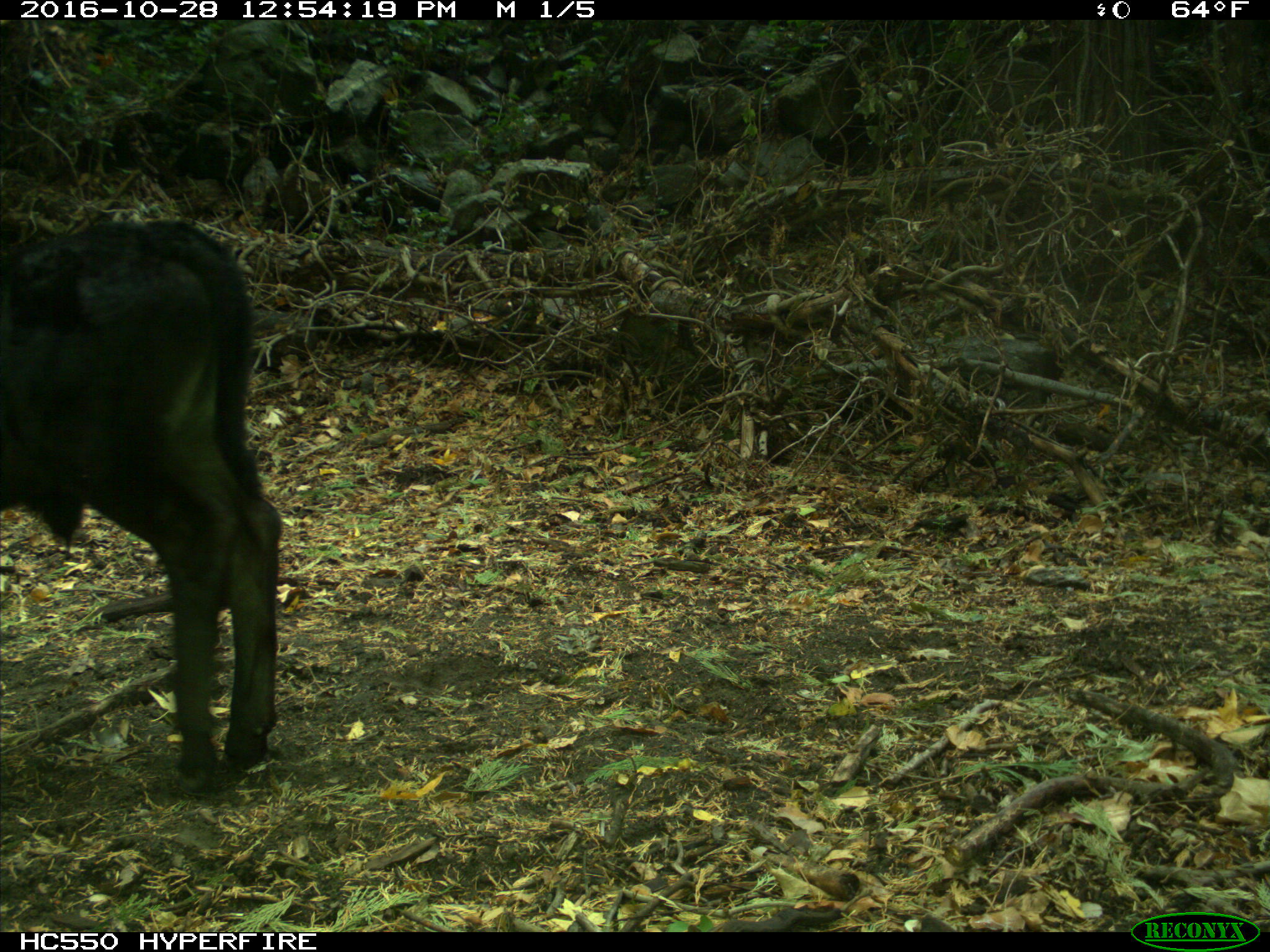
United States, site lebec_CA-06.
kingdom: Animalia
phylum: Chordata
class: Mammalia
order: Artiodactyla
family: Bovidae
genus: Bos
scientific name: Bos taurus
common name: domestic cow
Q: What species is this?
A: Bos taurus (domestic cow).